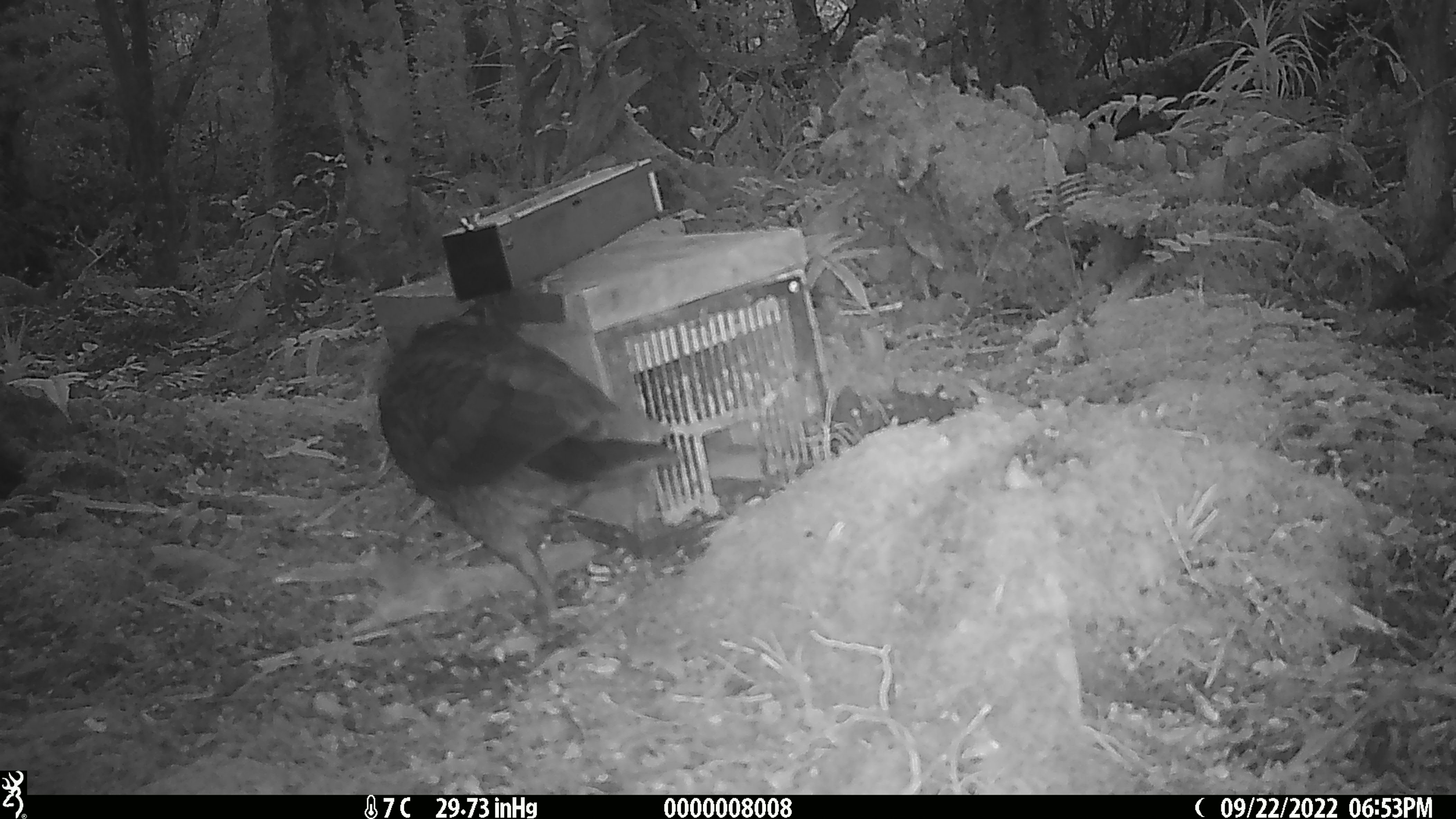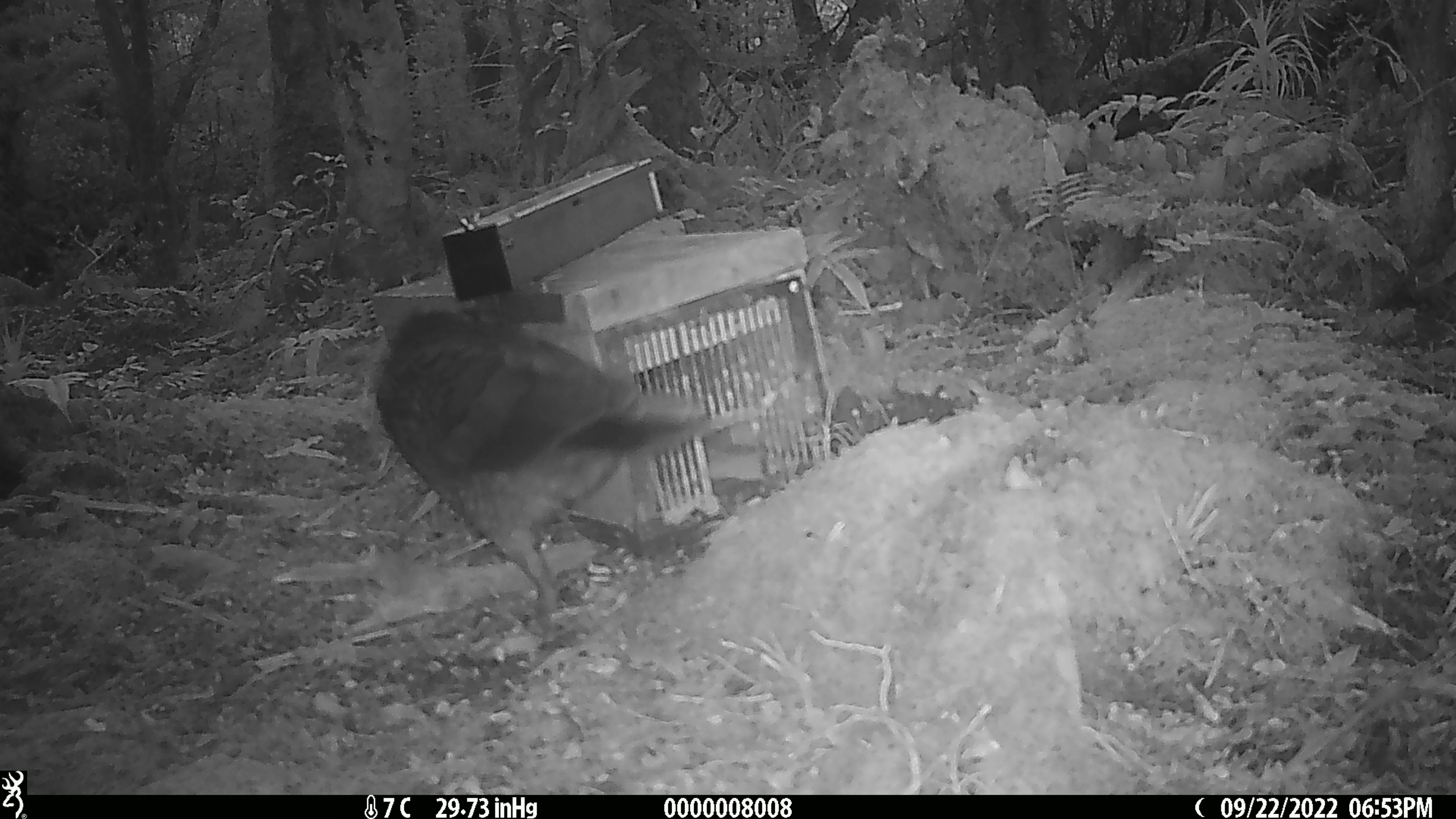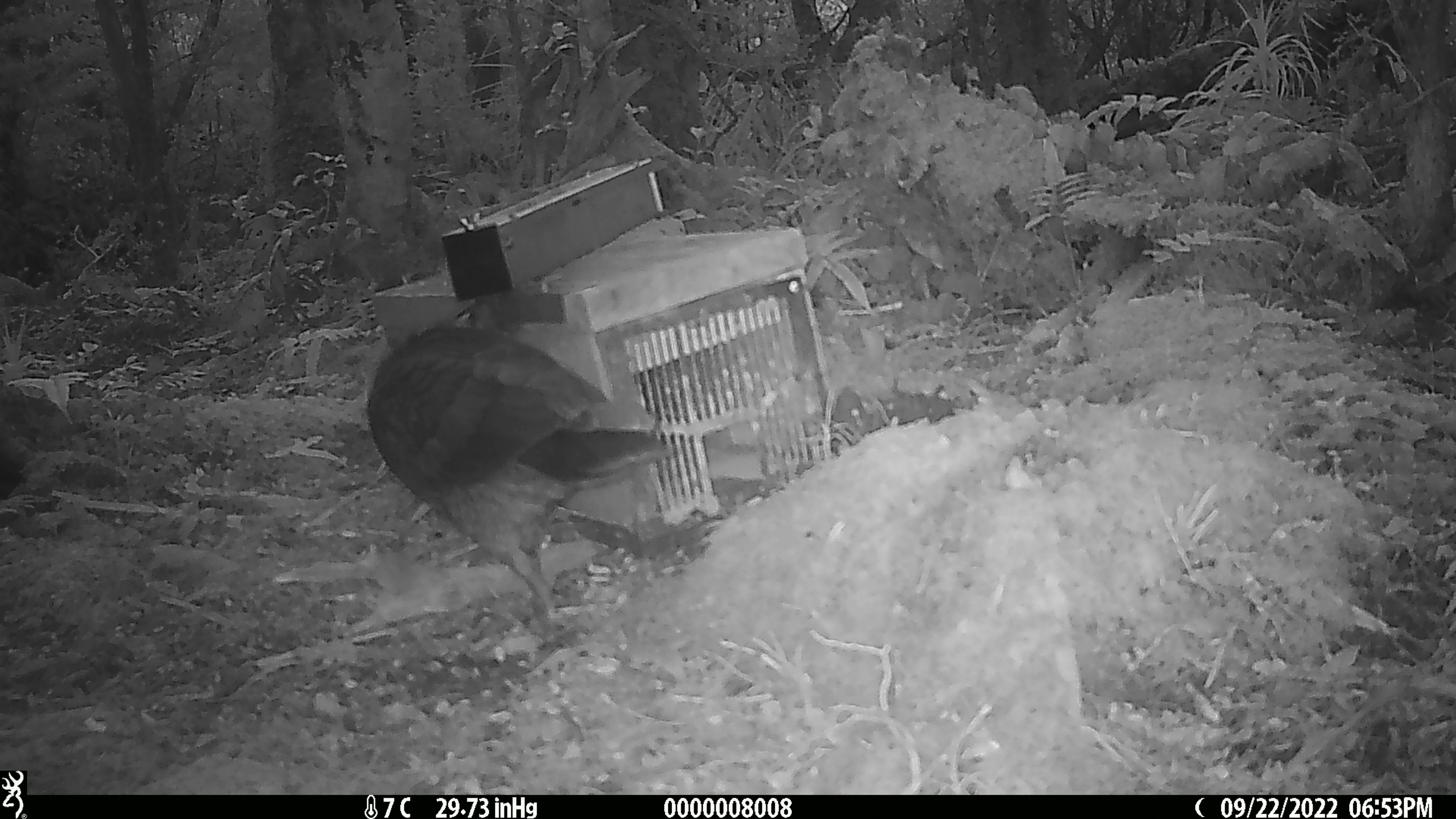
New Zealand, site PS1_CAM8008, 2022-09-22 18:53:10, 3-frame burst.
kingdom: Animalia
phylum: Chordata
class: Aves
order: Psittaciformes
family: Strigopidae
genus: Nestor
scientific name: Nestor notabilis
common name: kea